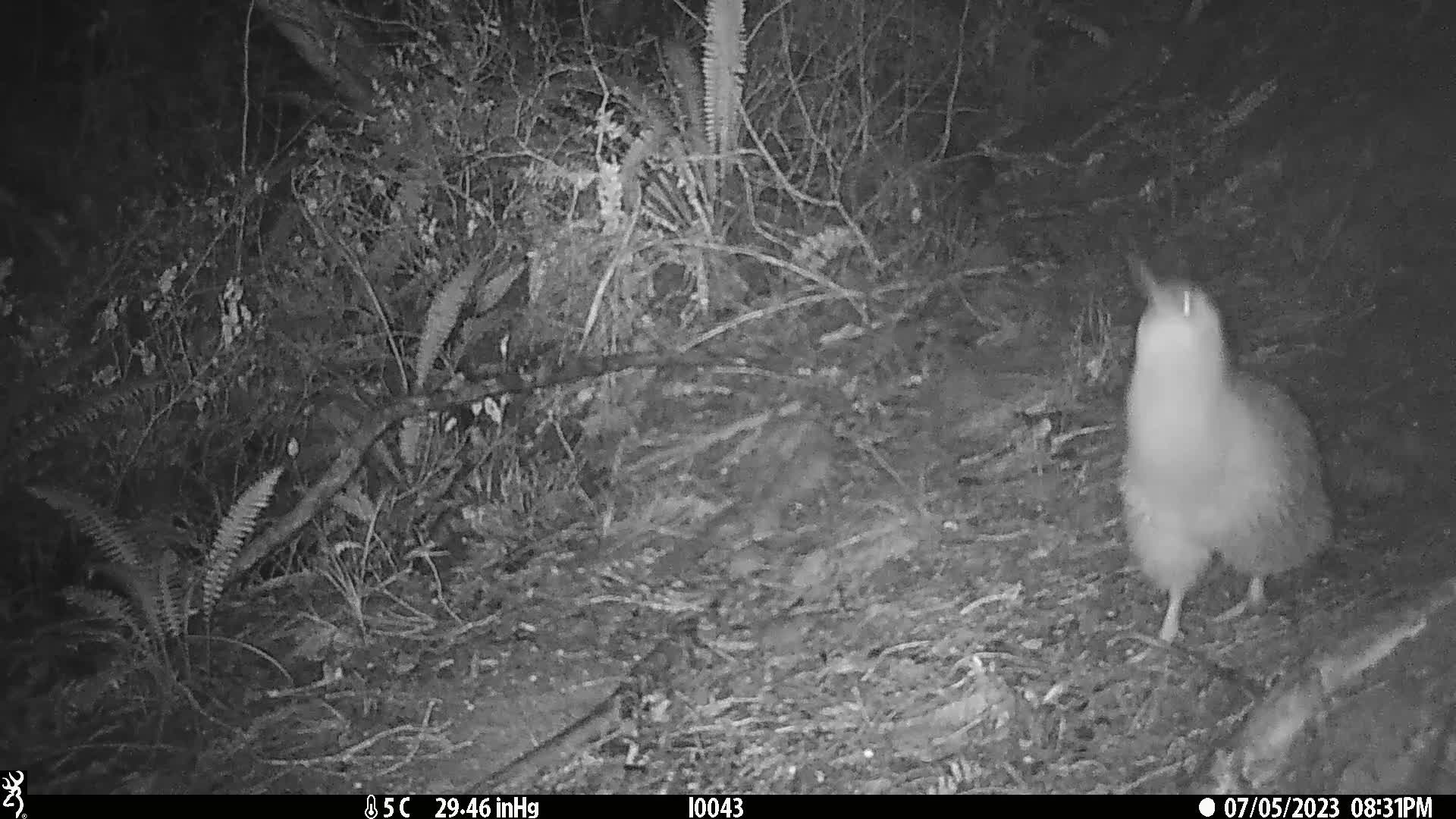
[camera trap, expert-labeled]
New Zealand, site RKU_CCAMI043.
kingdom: Animalia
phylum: Chordata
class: Aves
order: Apterygiformes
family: Apterygidae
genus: Apteryx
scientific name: Apteryx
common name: kiwi